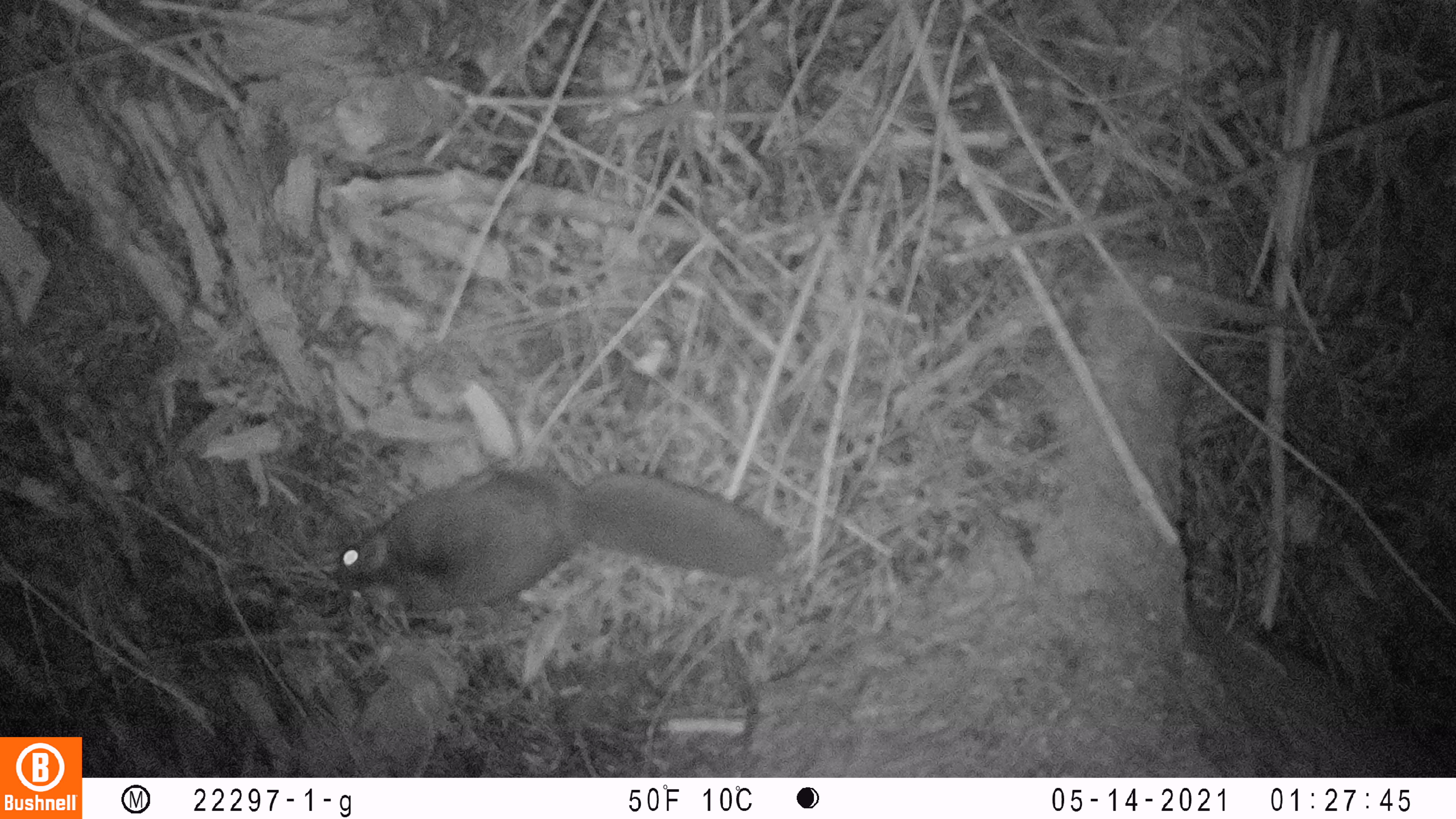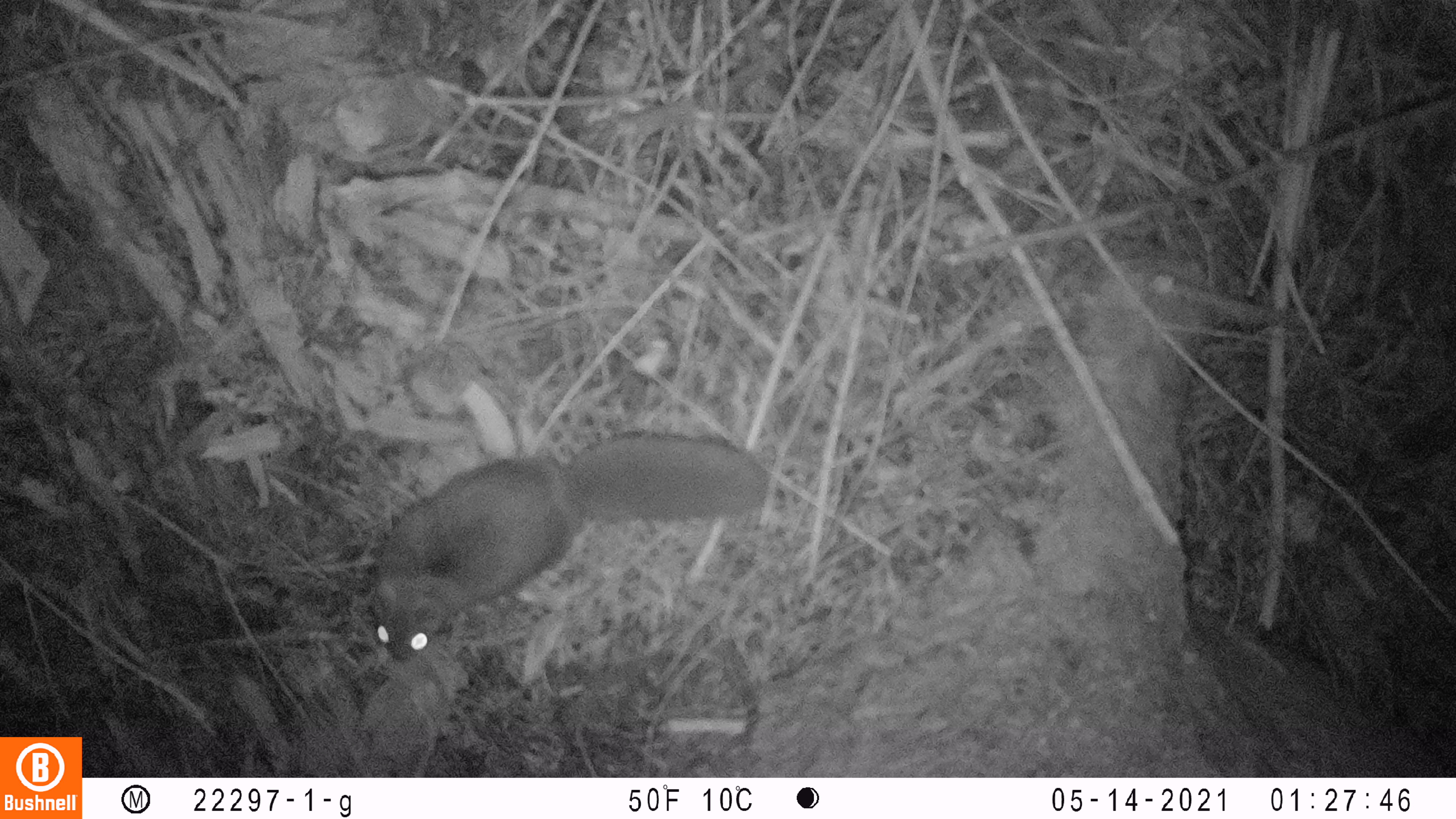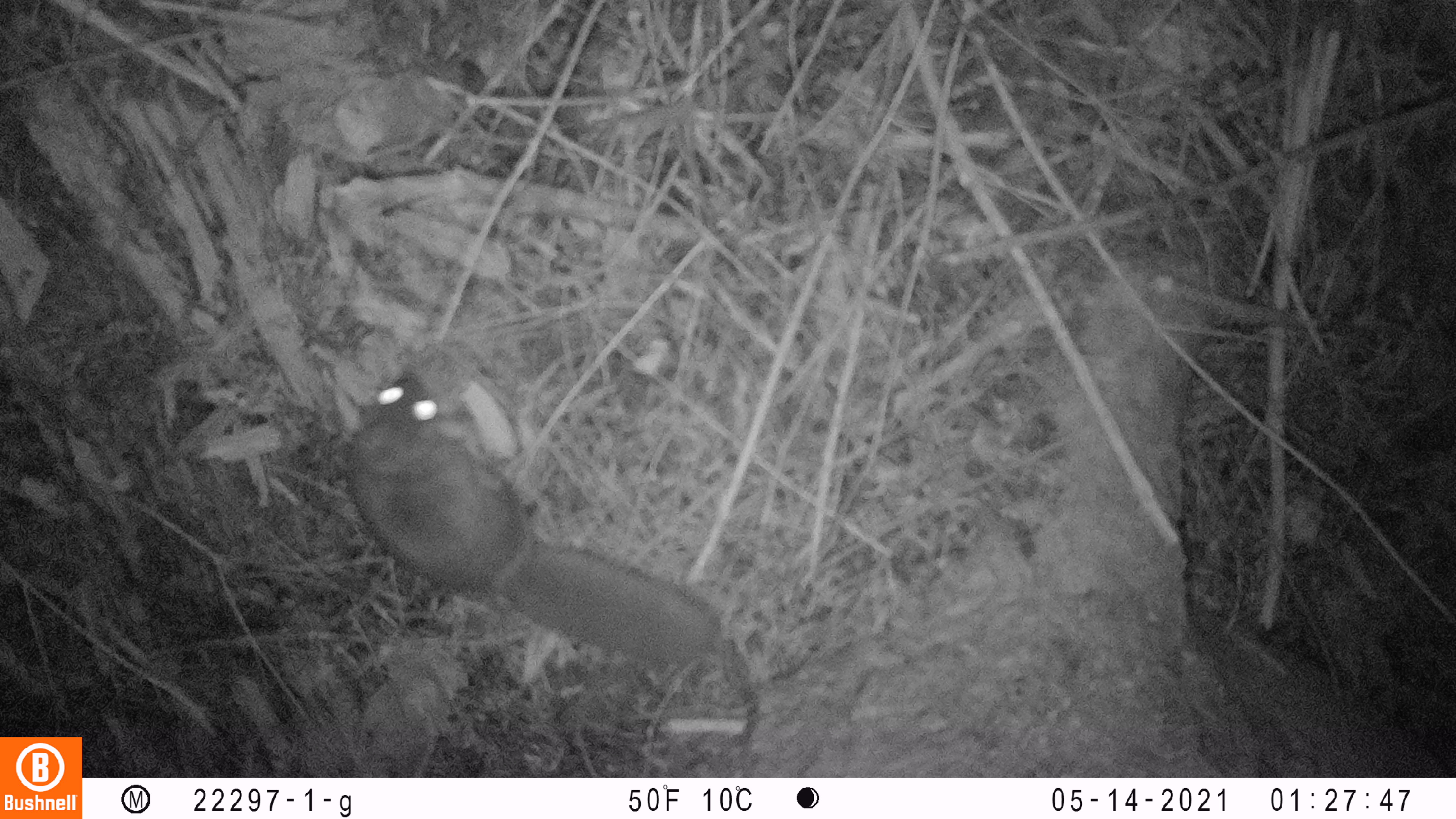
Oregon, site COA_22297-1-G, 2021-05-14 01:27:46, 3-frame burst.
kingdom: Animalia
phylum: Chordata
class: Mammalia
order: Rodentia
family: Sciuridae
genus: Glaucomys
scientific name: Glaucomys oregonensis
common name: humboldt's flying squirrel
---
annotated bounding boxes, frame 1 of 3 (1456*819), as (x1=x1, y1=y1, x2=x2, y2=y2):
humboldt's flying squirrel: (x1=316, y1=415, x2=811, y2=631)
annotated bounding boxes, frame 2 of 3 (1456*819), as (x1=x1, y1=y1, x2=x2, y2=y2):
humboldt's flying squirrel: (x1=353, y1=391, x2=777, y2=678)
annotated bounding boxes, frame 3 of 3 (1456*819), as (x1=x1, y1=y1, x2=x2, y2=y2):
humboldt's flying squirrel: (x1=329, y1=337, x2=741, y2=694)